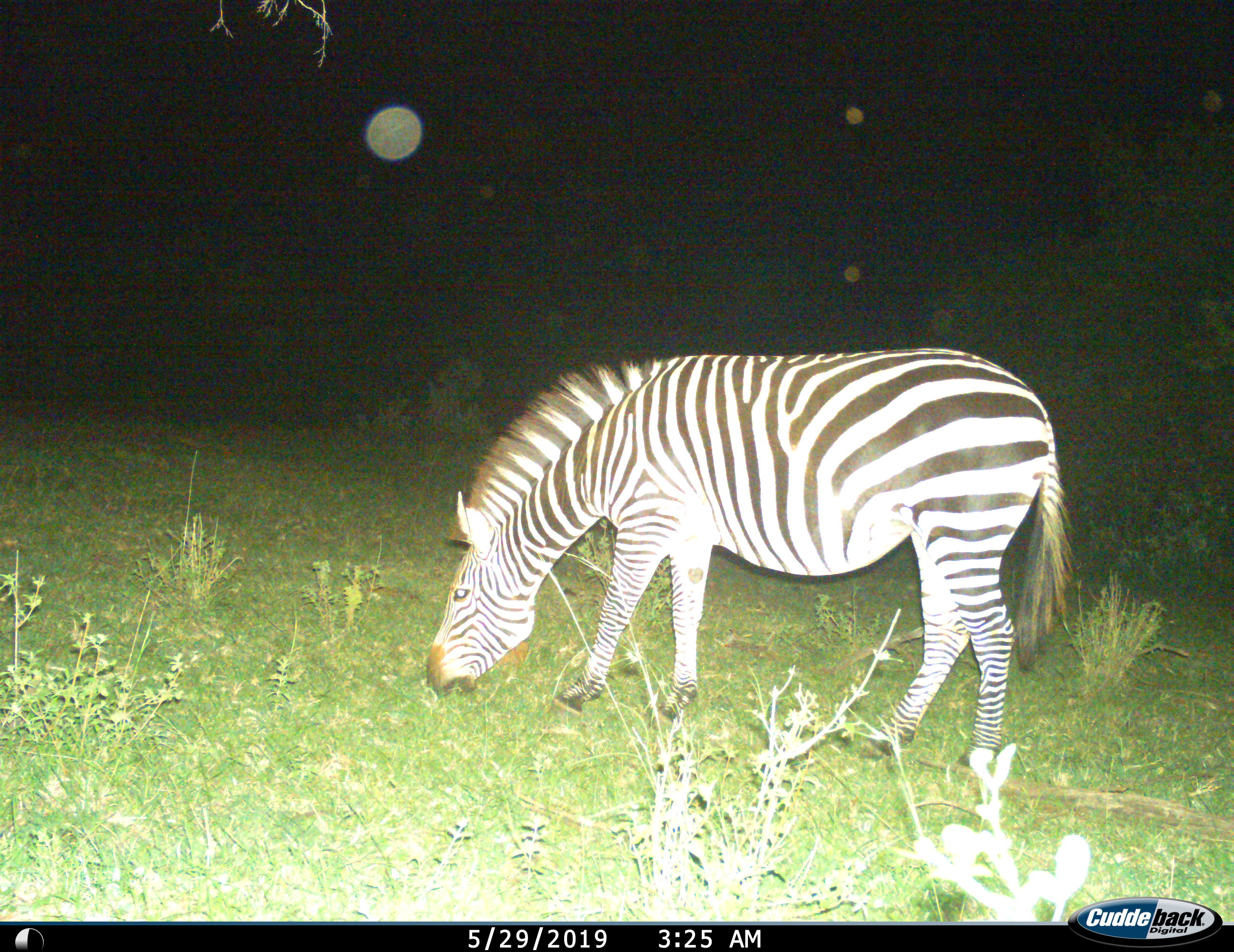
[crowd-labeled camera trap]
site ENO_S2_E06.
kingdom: Animalia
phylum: Chordata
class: Mammalia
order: Perissodactyla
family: Equidae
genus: Equus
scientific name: Equus quagga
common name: plains zebra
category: zebraplains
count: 1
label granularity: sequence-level